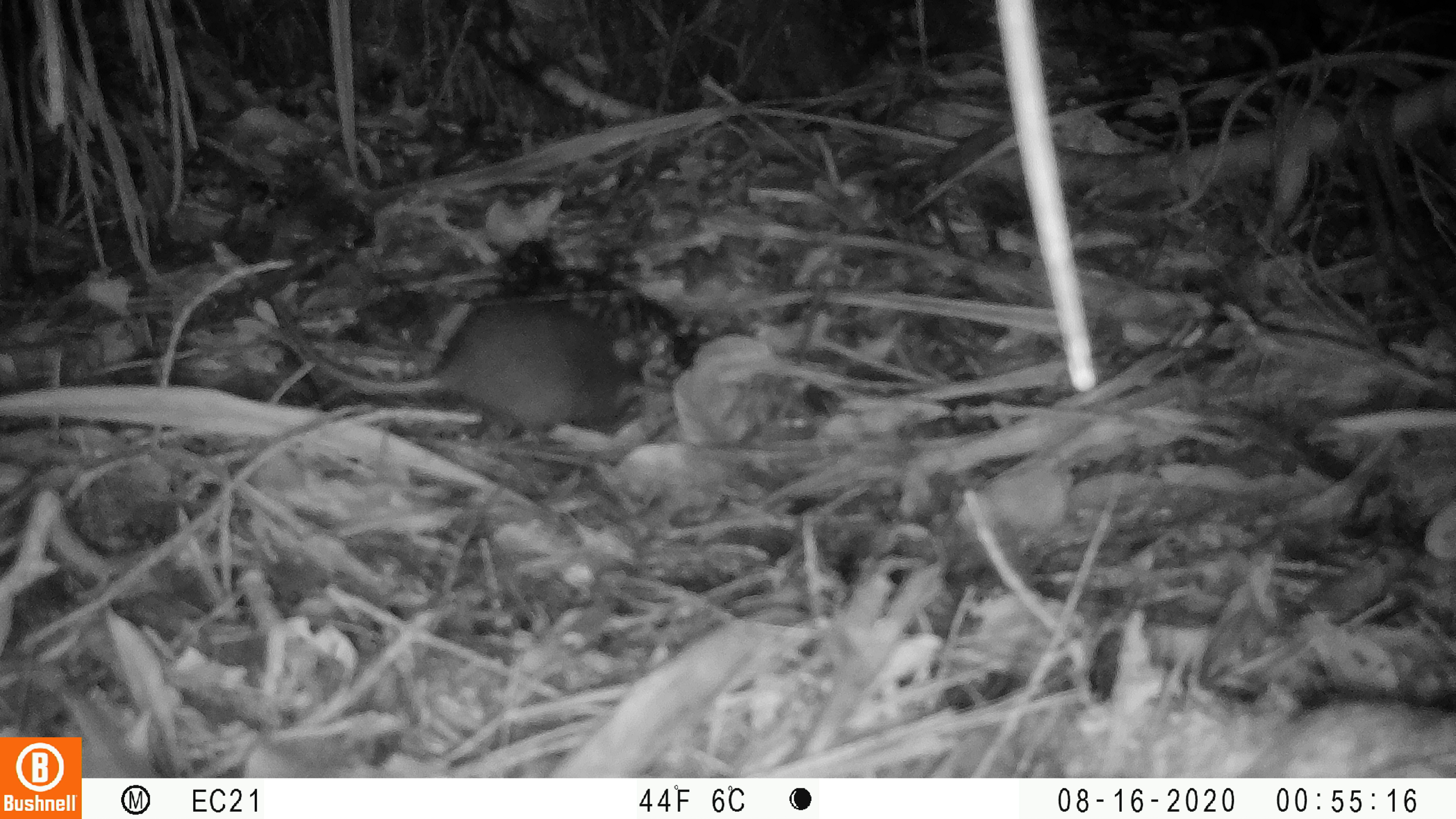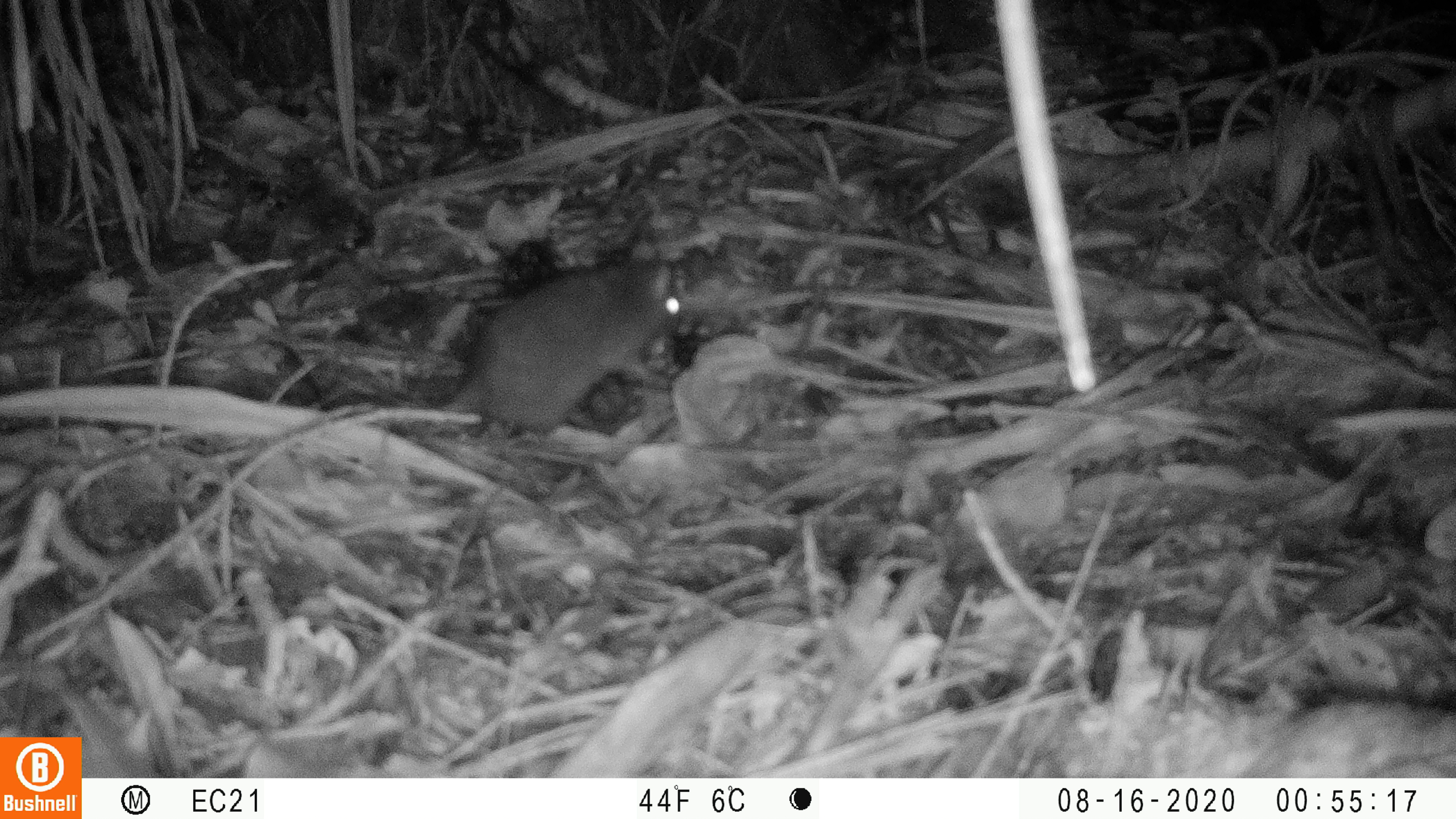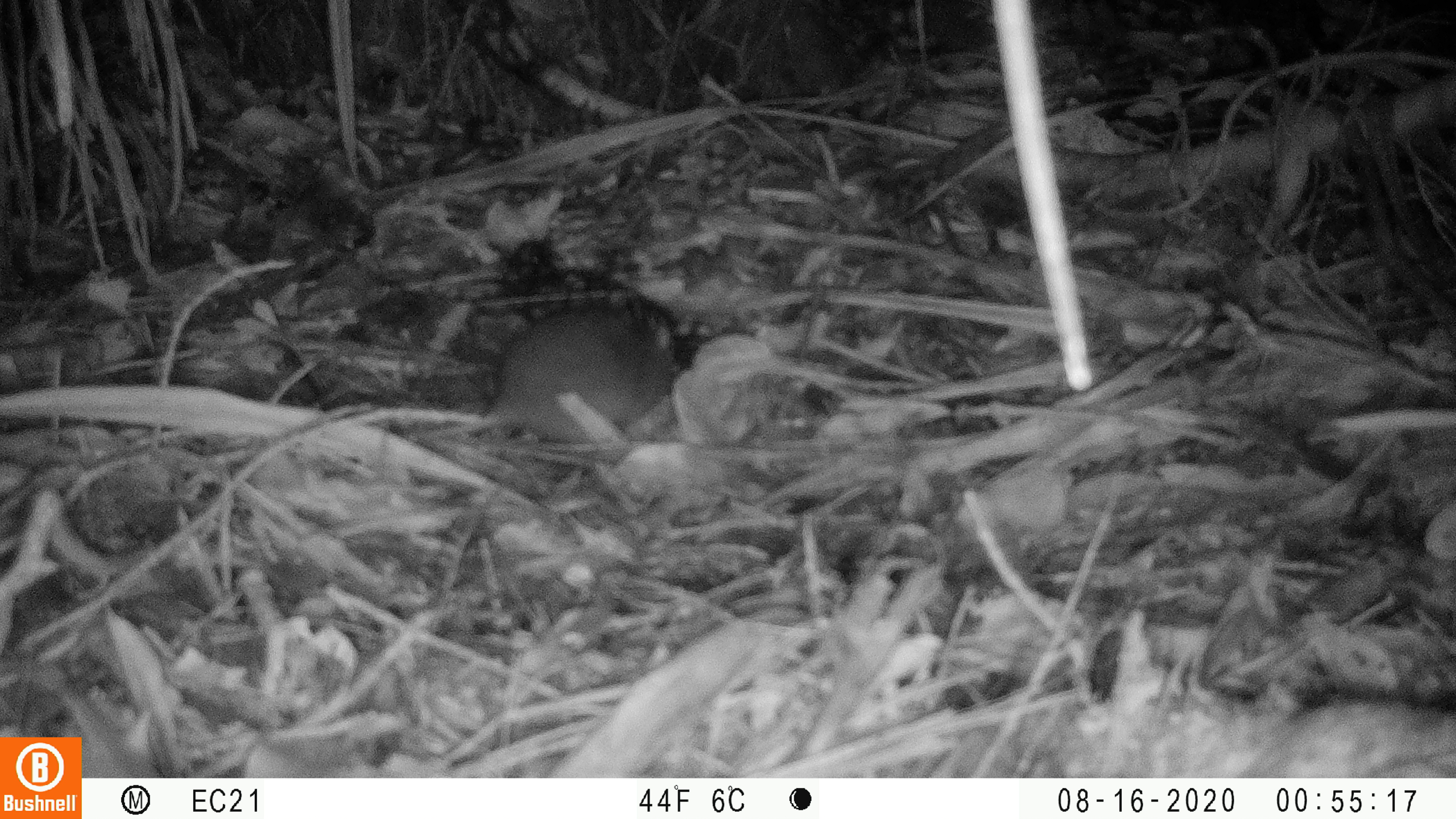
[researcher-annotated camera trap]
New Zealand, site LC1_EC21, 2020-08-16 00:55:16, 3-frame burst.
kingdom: Animalia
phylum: Chordata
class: Mammalia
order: Rodentia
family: Muridae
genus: Rattus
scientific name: Rattus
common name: rat